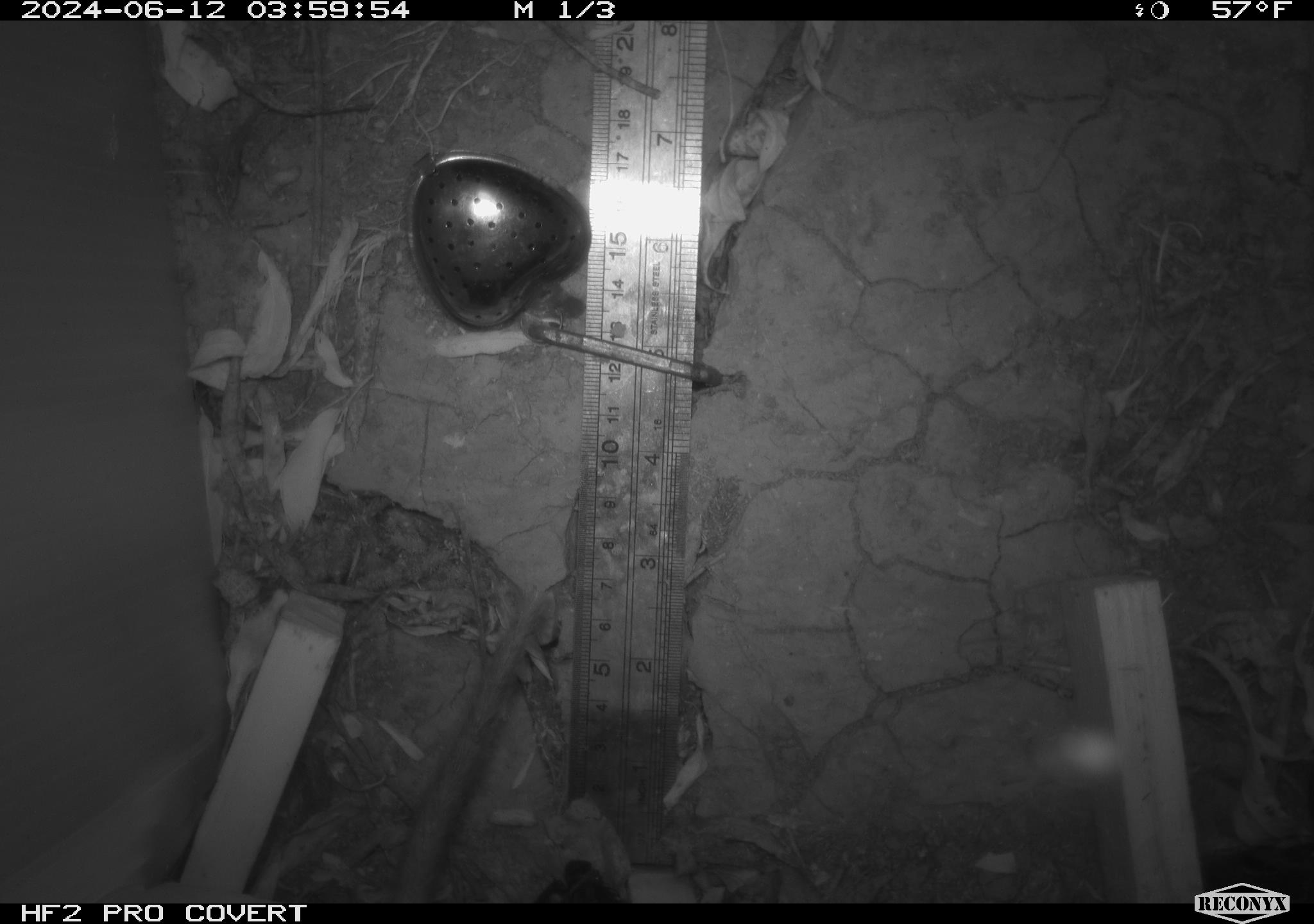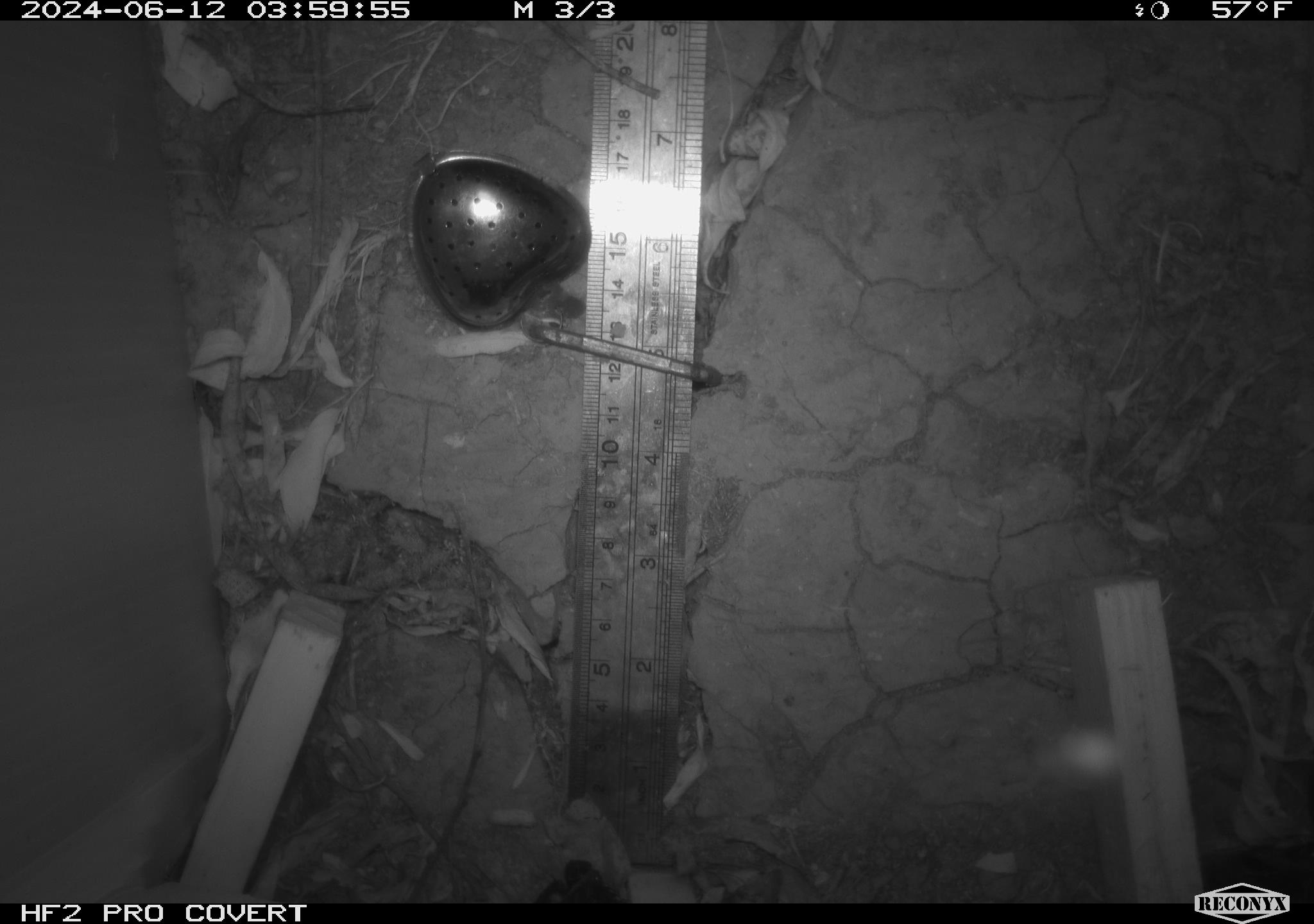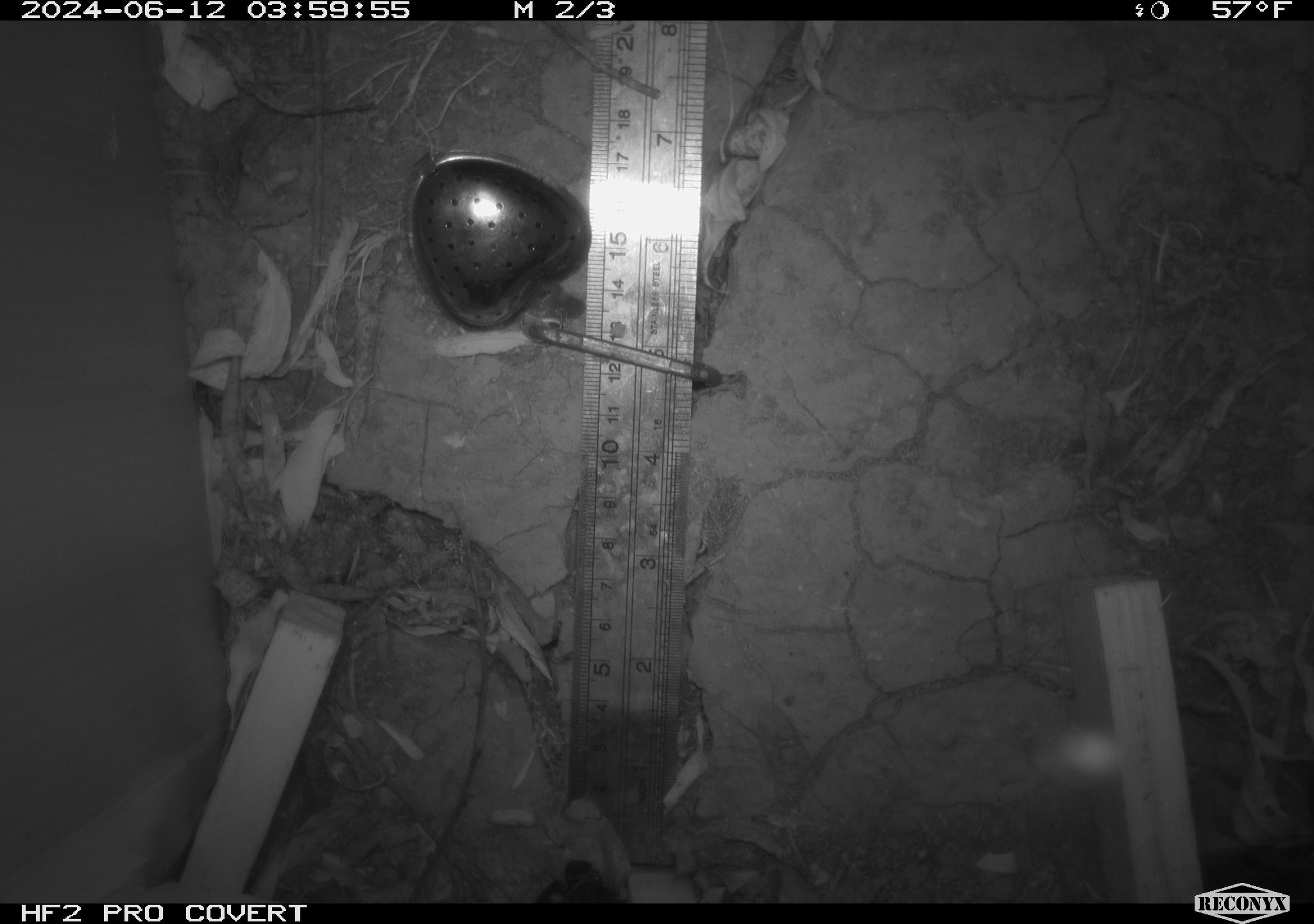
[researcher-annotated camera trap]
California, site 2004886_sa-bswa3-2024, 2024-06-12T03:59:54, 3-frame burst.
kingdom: Animalia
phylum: Chordata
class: Mammalia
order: Rodentia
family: Cricetidae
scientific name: Arvicolinae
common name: voles, lemmings, and muskrats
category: arvicolinae subfamily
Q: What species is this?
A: Arvicolinae subfamily (voles, lemmings, and muskrats) (Arvicolinae).